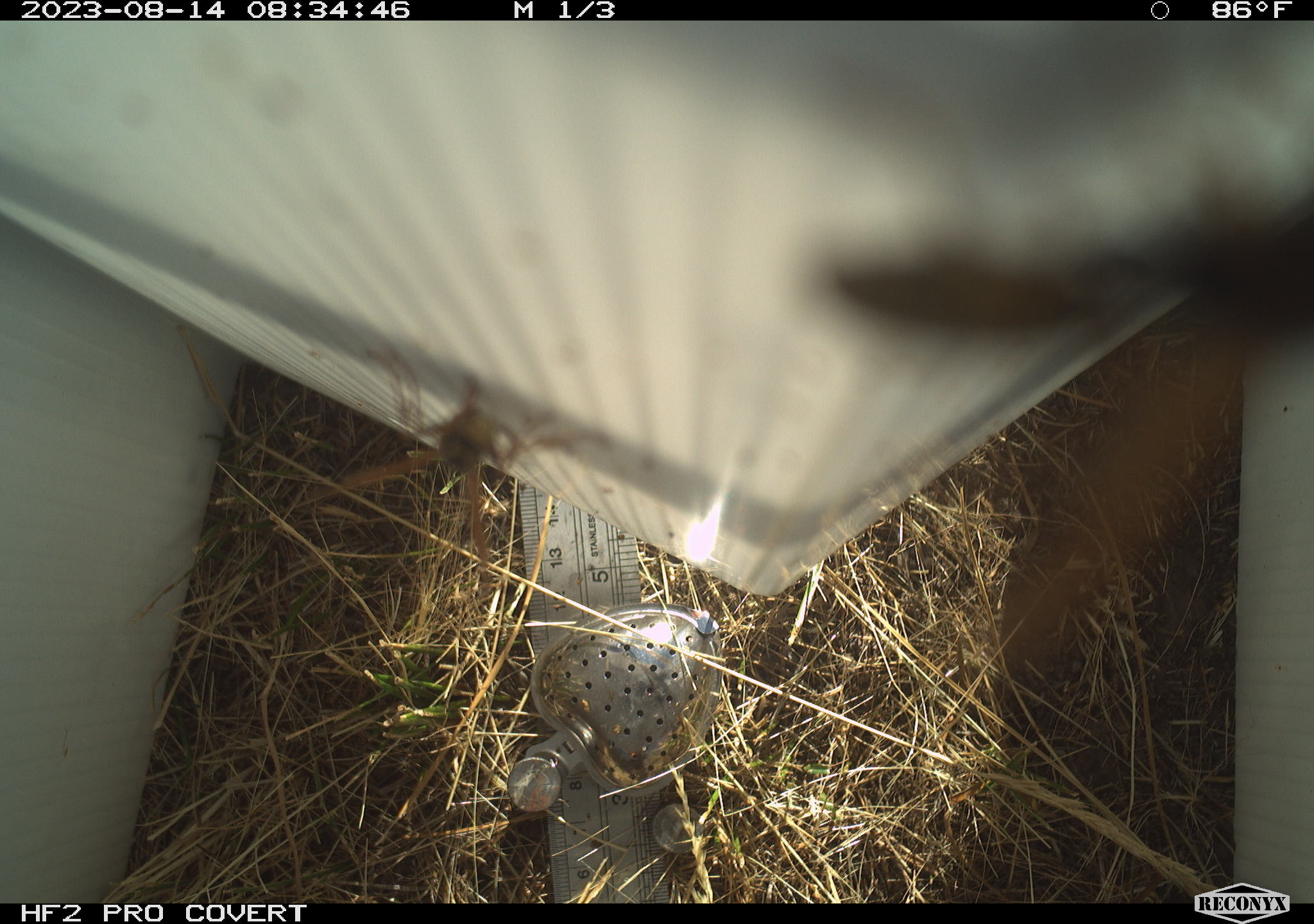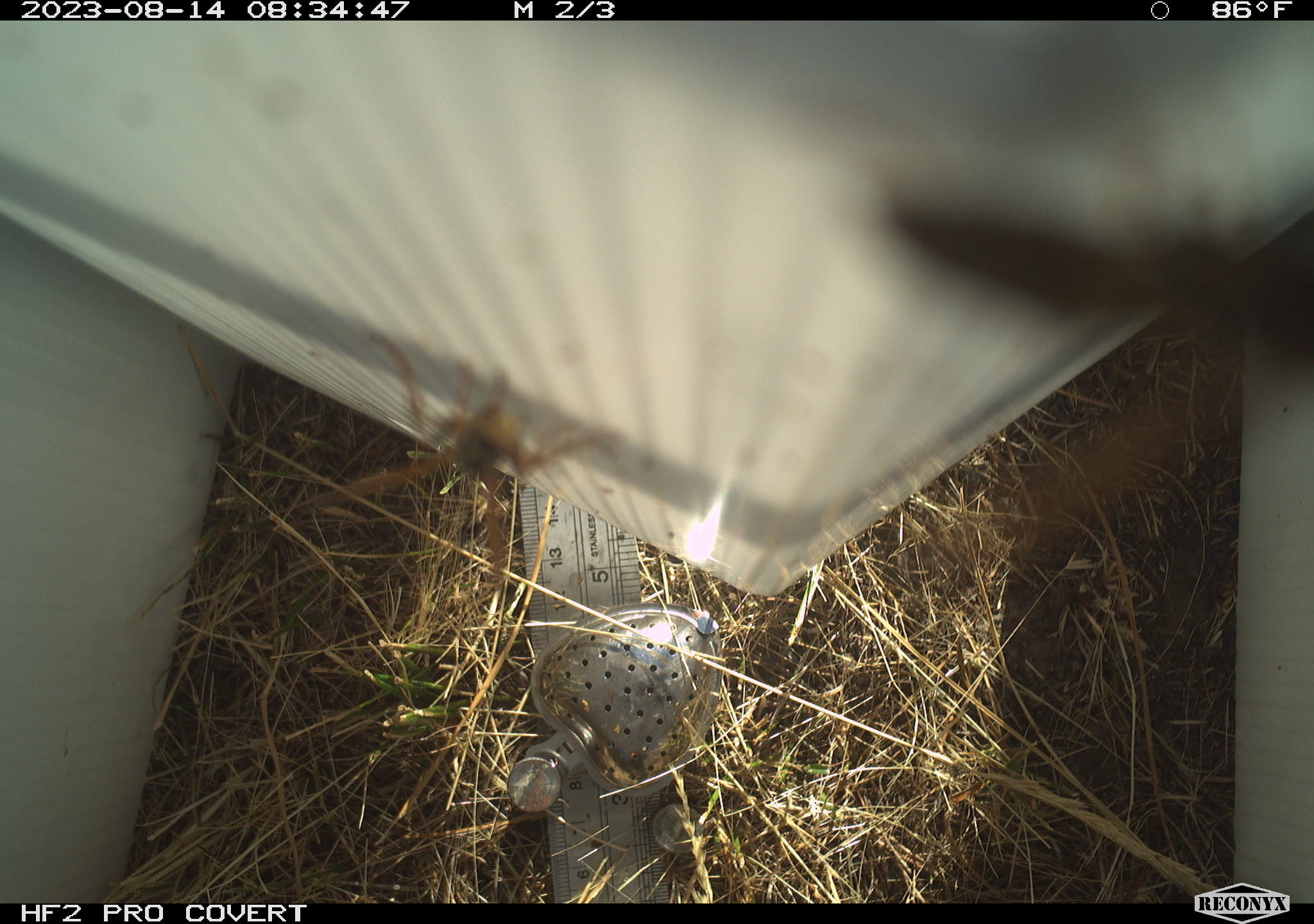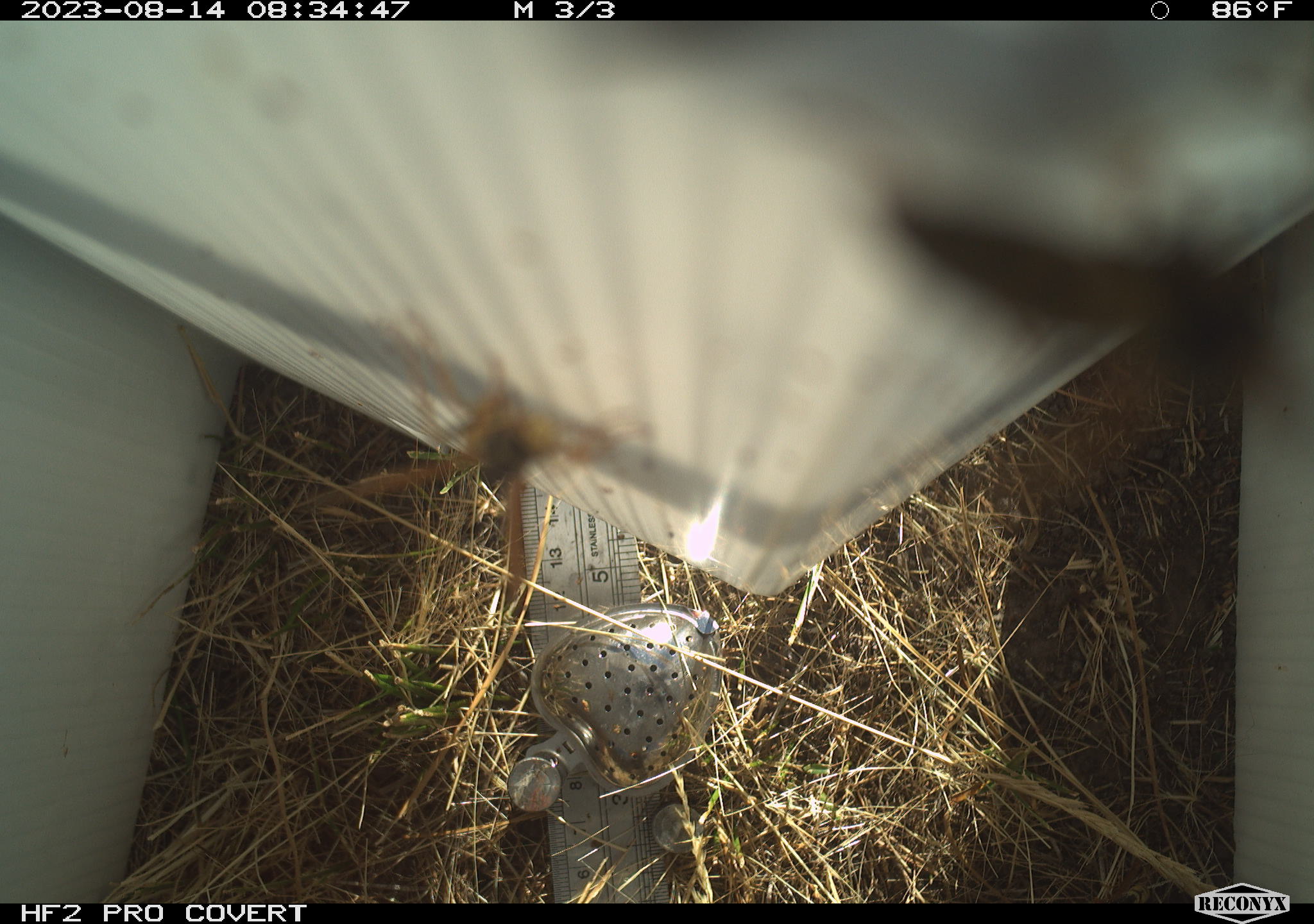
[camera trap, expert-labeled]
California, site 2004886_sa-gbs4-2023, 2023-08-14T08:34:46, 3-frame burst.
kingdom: Animalia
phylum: Arthropoda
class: Insecta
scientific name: Insecta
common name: insect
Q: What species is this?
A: Insect (Insecta).